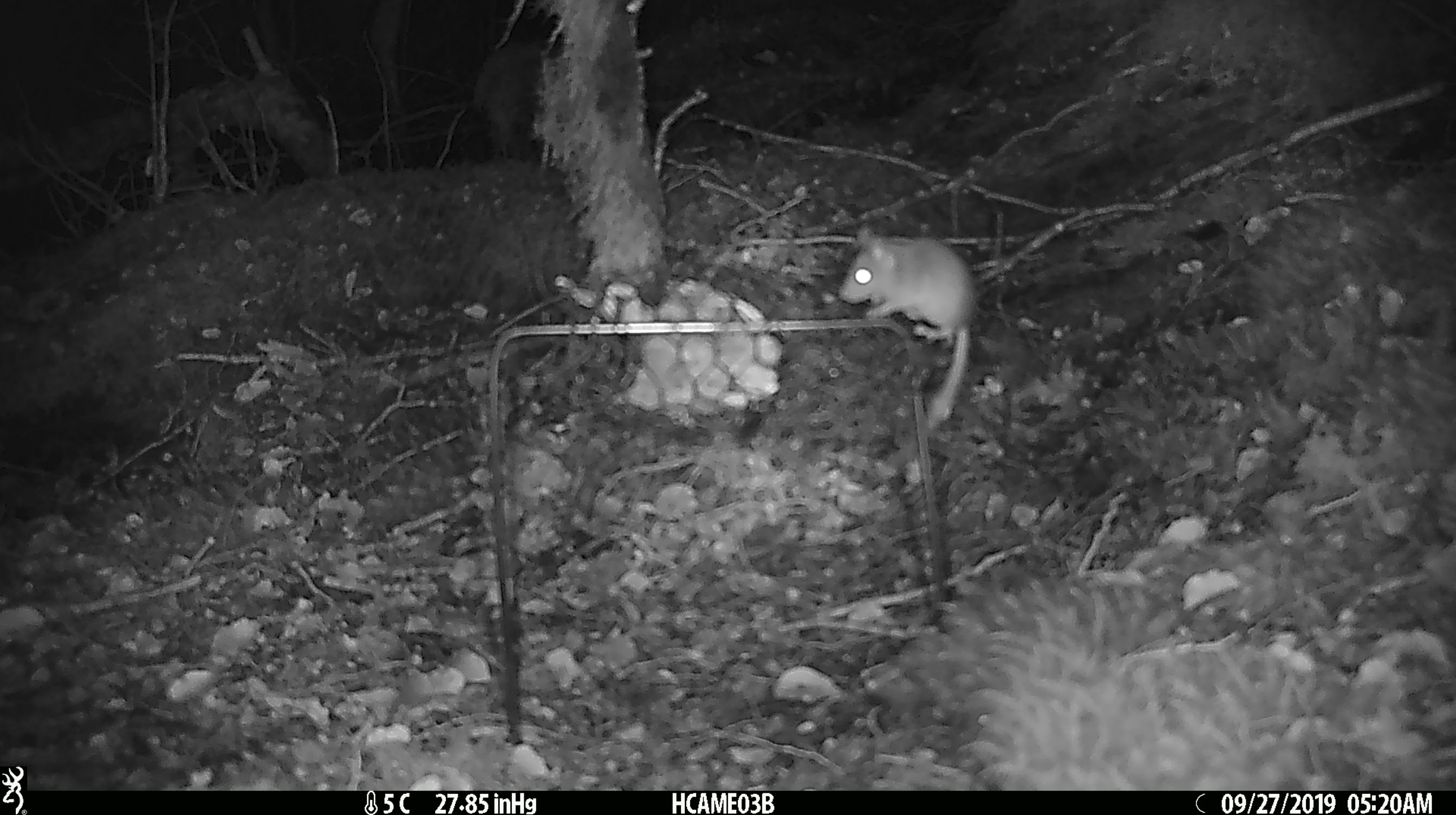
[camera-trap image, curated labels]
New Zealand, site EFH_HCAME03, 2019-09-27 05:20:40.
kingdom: Animalia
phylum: Chordata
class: Mammalia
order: Rodentia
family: Muridae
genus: Mus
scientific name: Mus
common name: mouse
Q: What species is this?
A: Mouse (Mus).